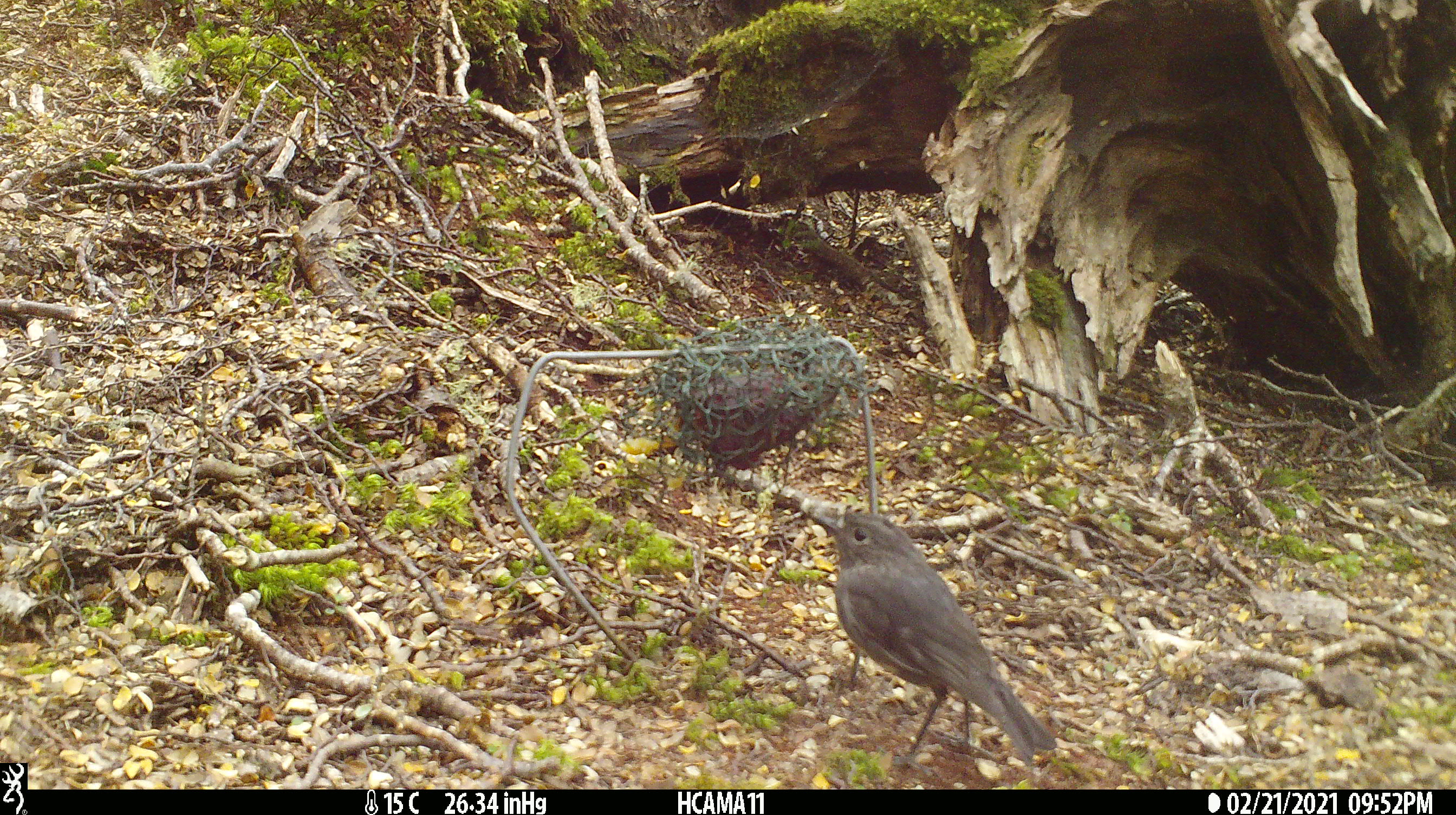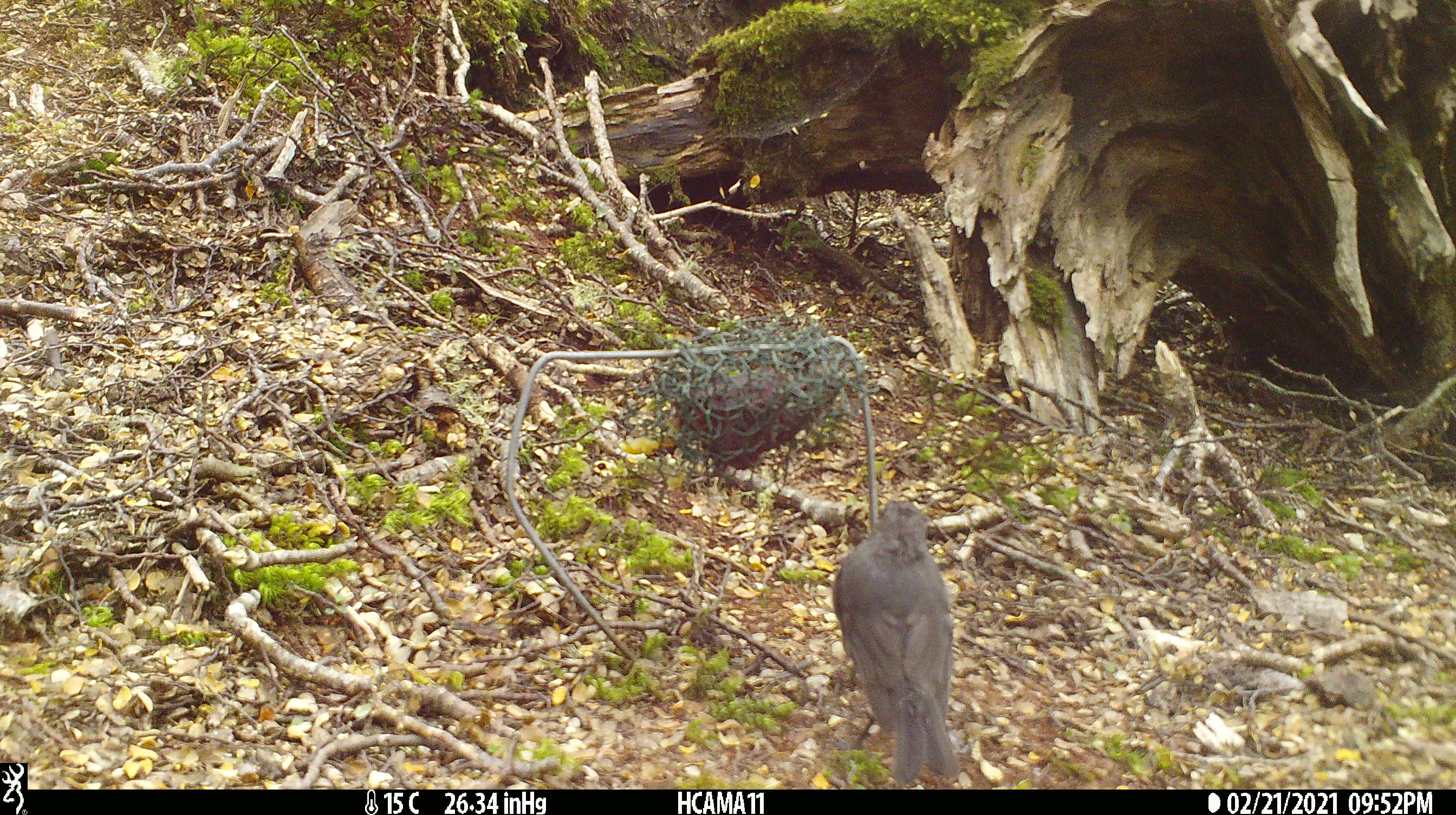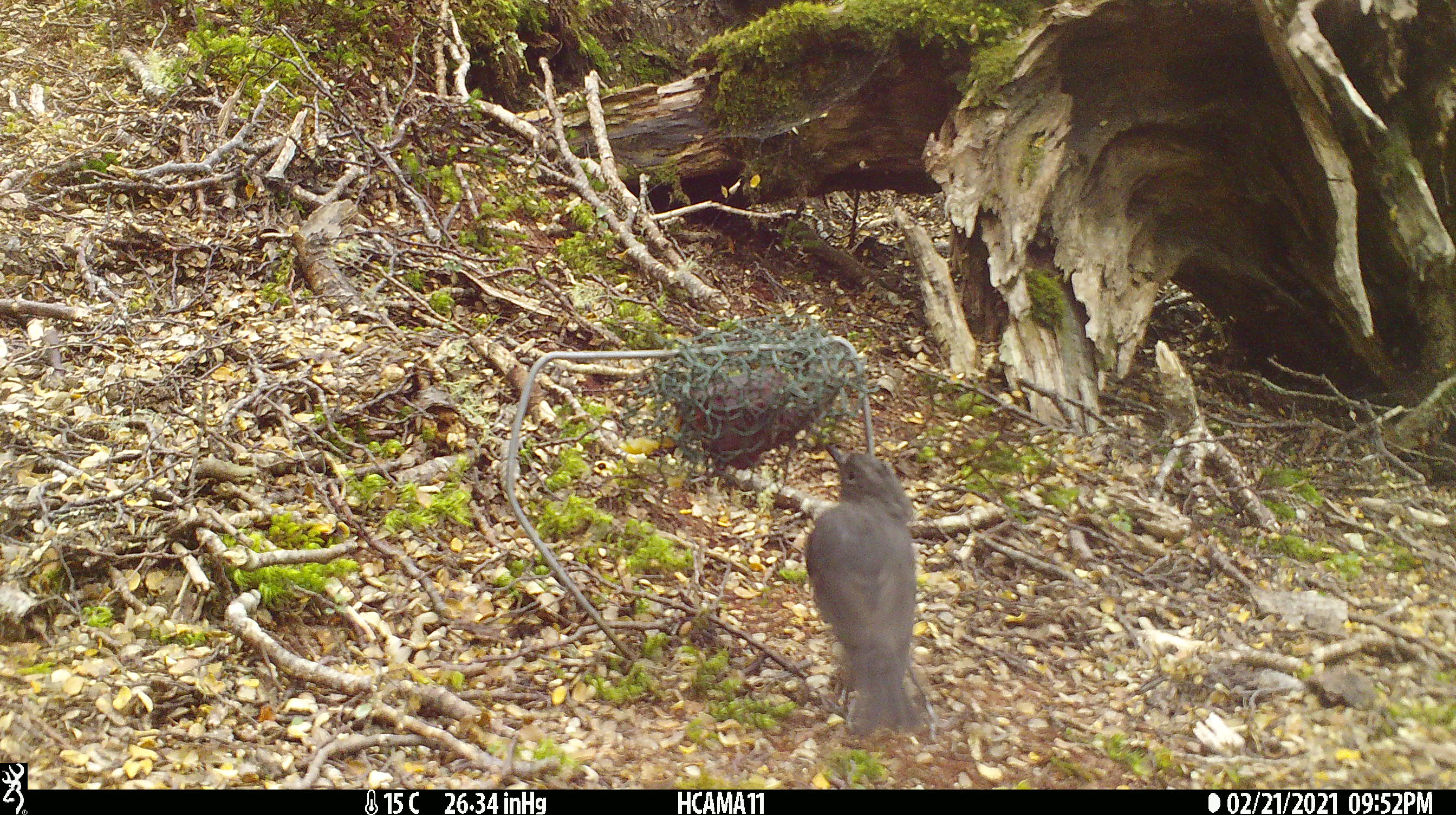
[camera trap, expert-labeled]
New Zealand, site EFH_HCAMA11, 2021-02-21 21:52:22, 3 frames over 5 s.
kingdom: Animalia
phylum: Chordata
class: Aves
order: Passeriformes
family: Petroicidae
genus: Petroica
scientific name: Petroica australis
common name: new zealand robin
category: robin